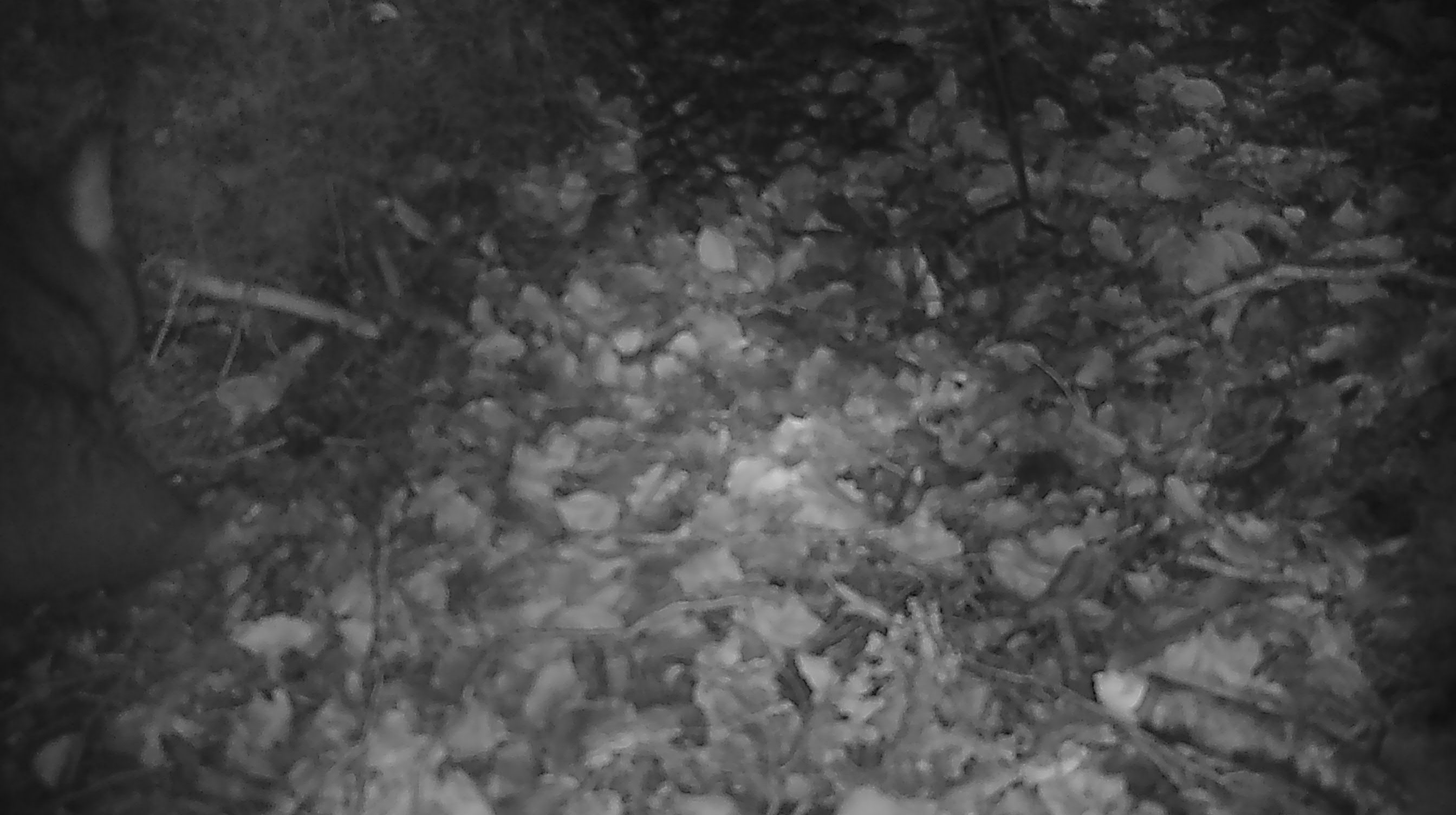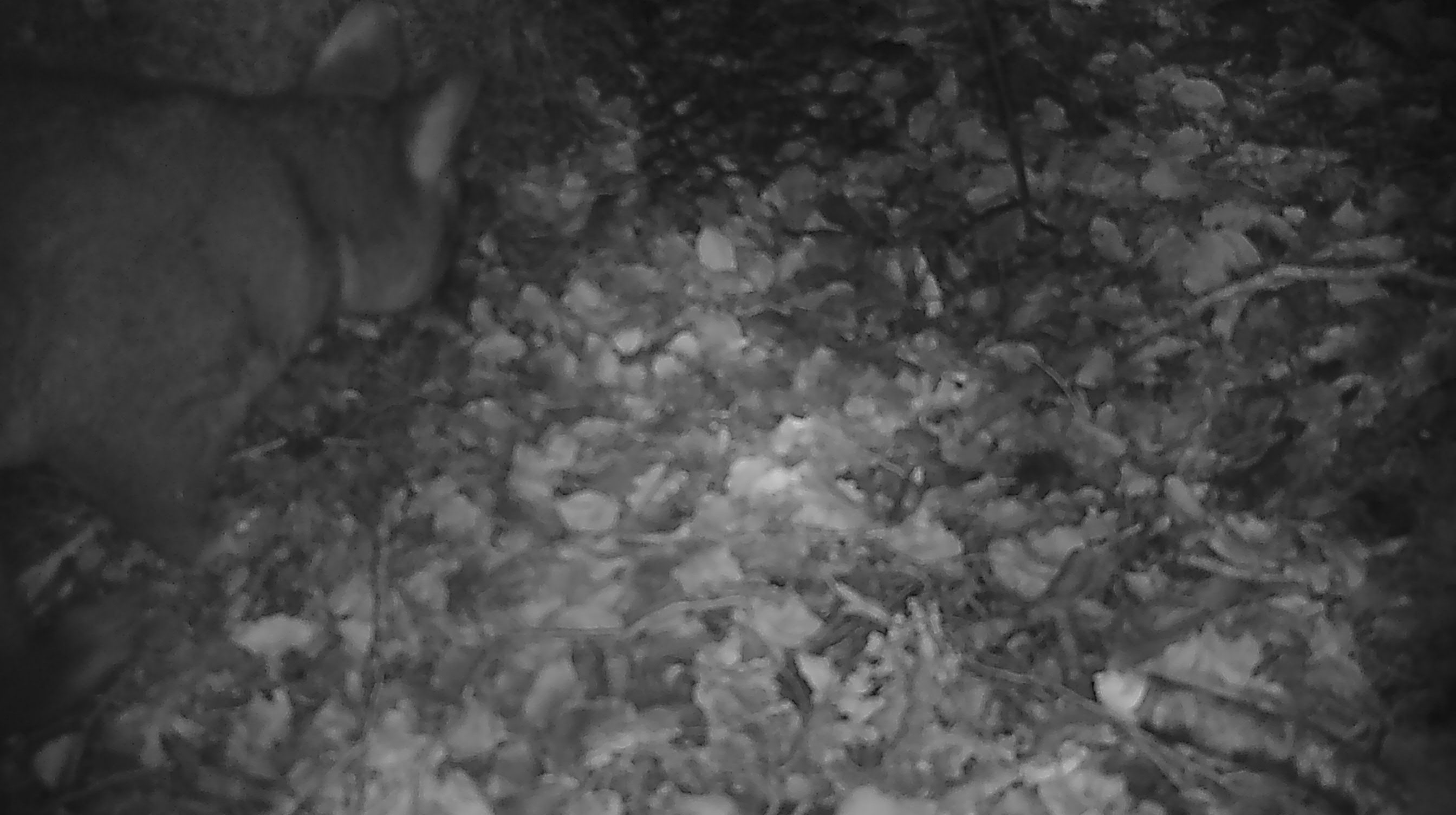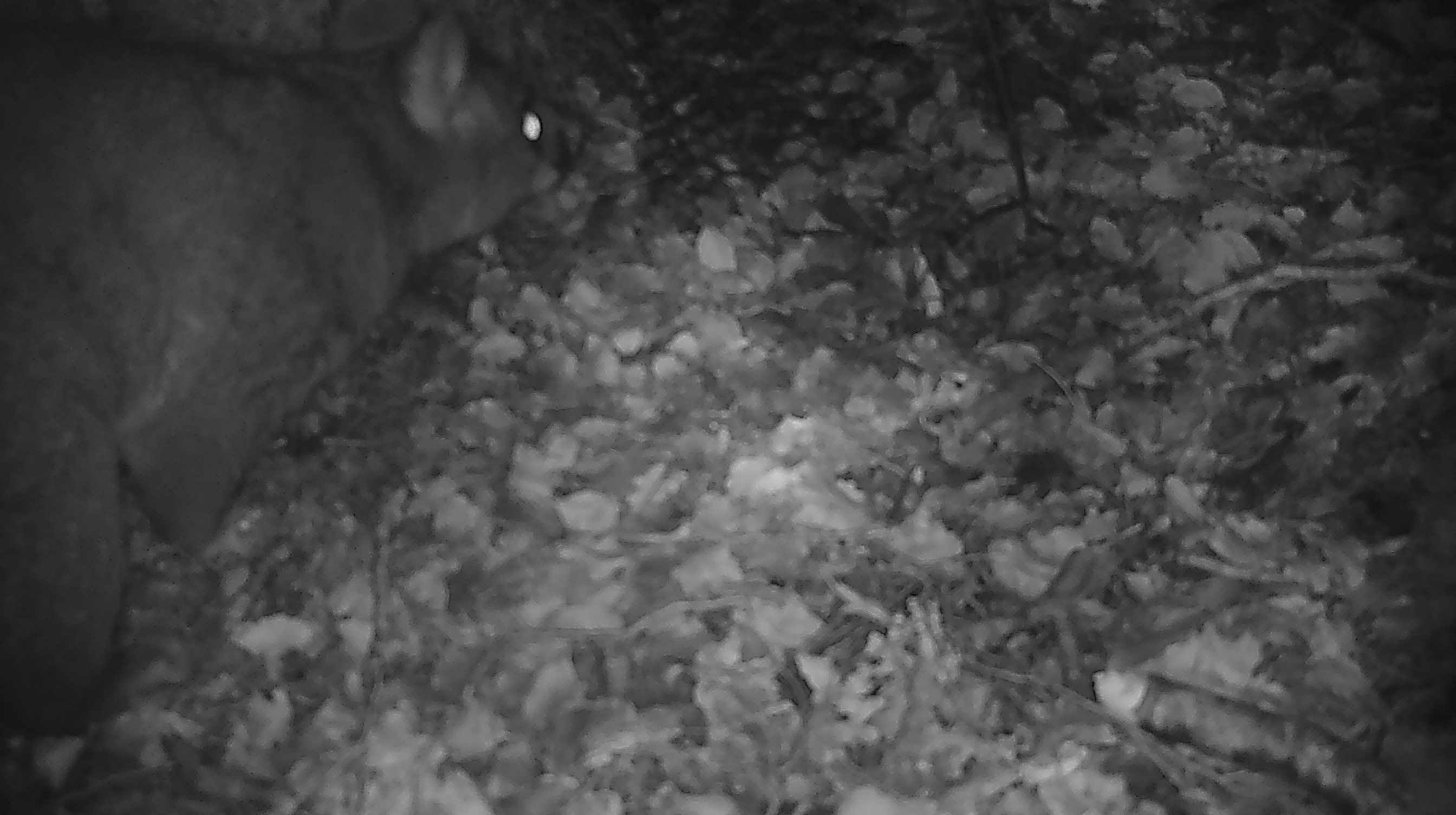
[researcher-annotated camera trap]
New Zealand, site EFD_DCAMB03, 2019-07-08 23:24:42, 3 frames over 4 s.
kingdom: Animalia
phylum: Chordata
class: Mammalia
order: Diprotodontia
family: Phalangeridae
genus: Trichosurus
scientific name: Trichosurus vulpecula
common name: common brushtail possum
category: possum